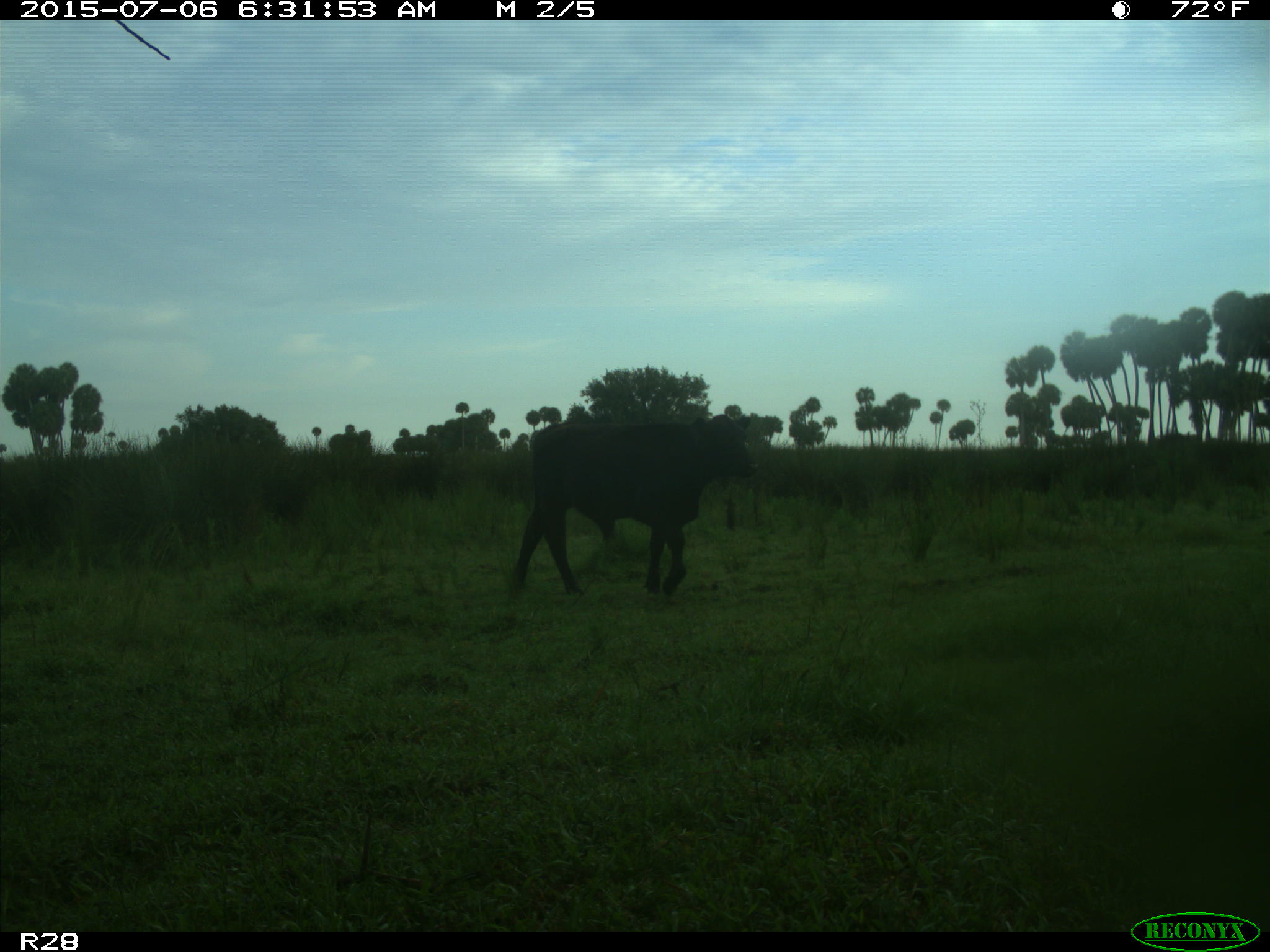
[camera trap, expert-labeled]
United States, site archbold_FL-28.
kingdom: Animalia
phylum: Chordata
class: Mammalia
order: Artiodactyla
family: Bovidae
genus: Bos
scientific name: Bos taurus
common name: domestic cow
Bos taurus (domestic cow).